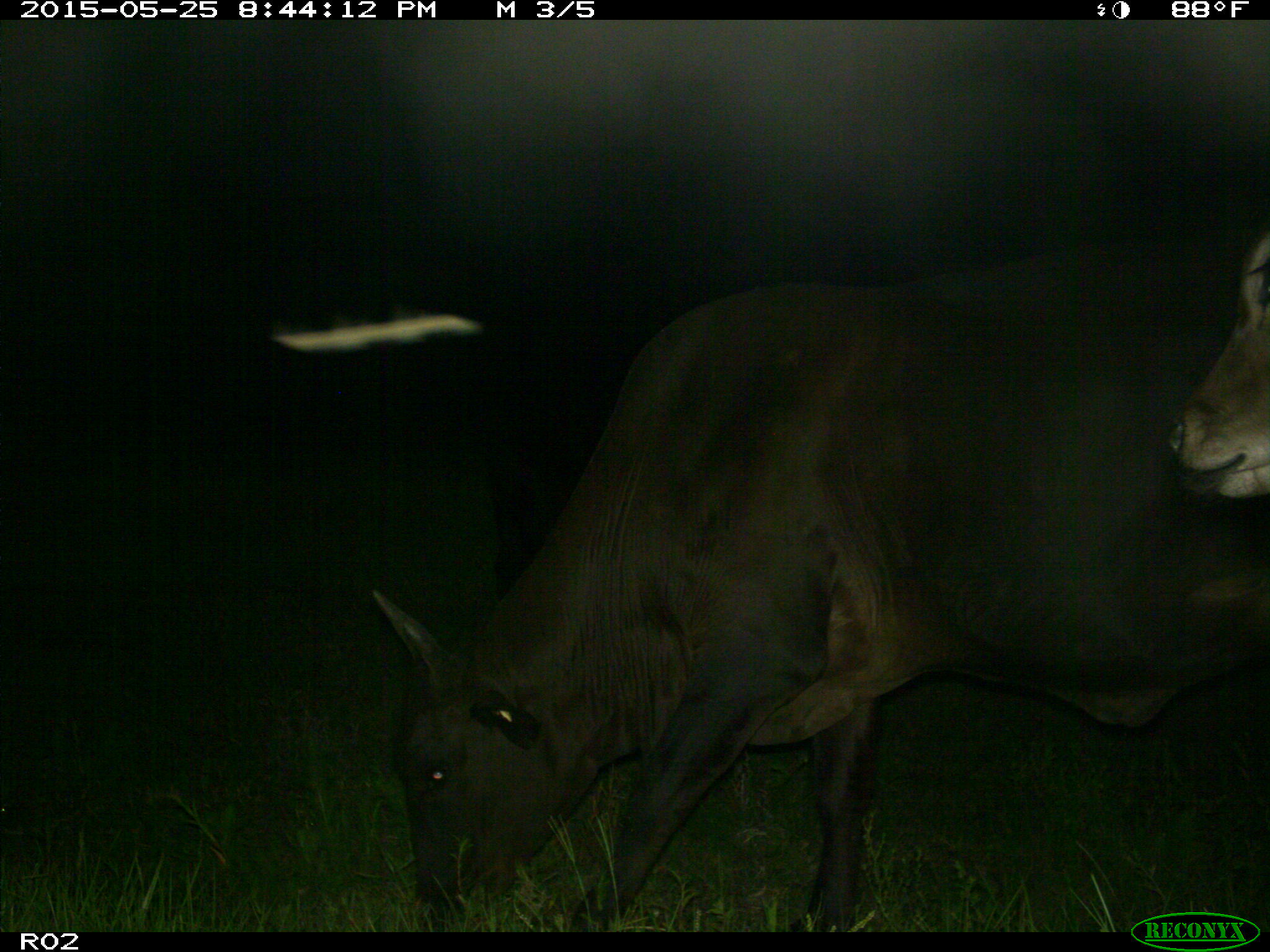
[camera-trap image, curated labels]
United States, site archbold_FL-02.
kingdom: Animalia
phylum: Chordata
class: Mammalia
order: Artiodactyla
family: Bovidae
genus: Bos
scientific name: Bos taurus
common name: domestic cow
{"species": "Bos taurus (domestic cow)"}